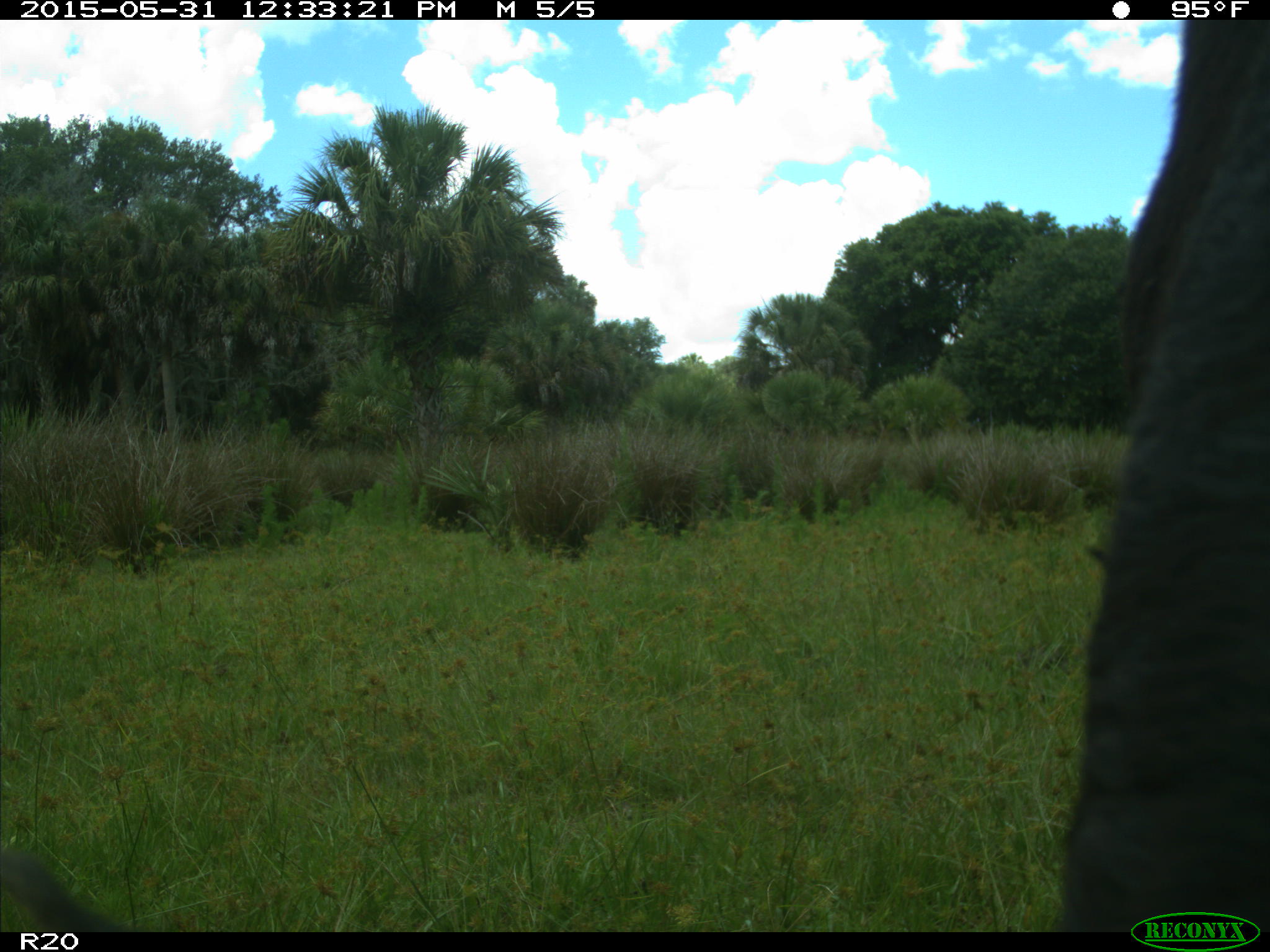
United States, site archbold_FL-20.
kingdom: Animalia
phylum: Chordata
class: Mammalia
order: Artiodactyla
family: Bovidae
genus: Bos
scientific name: Bos taurus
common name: domestic cow